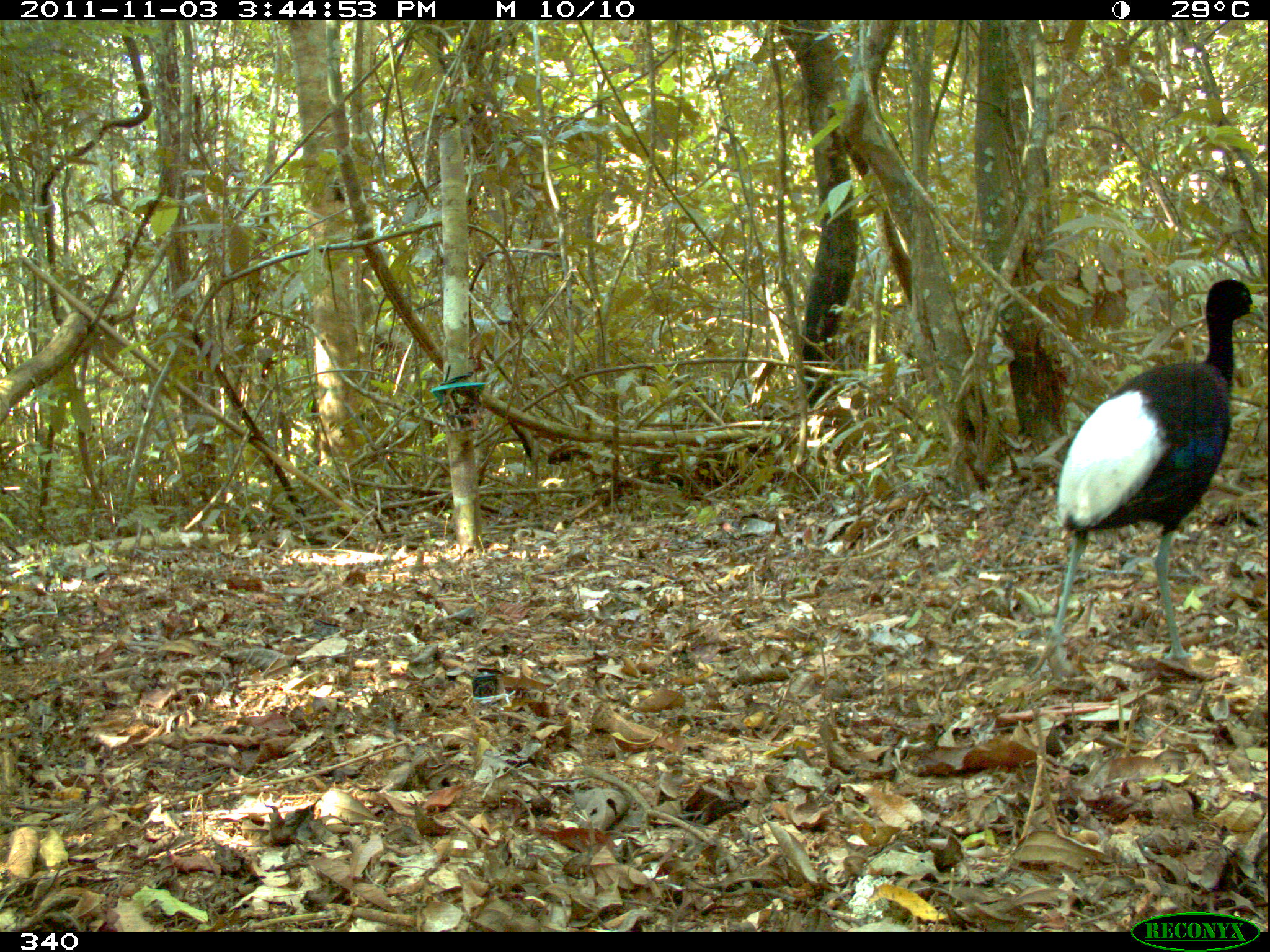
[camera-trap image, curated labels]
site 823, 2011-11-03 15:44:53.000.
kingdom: Animalia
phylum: Chordata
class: Aves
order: Gruiformes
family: Psophiidae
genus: Psophia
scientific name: Psophia leucoptera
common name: pale-winged trumpeter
Psophia leucoptera (pale-winged trumpeter).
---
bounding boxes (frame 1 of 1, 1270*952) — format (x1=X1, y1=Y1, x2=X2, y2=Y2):
psophia leucoptera: (x1=1027, y1=278, x2=1264, y2=676)